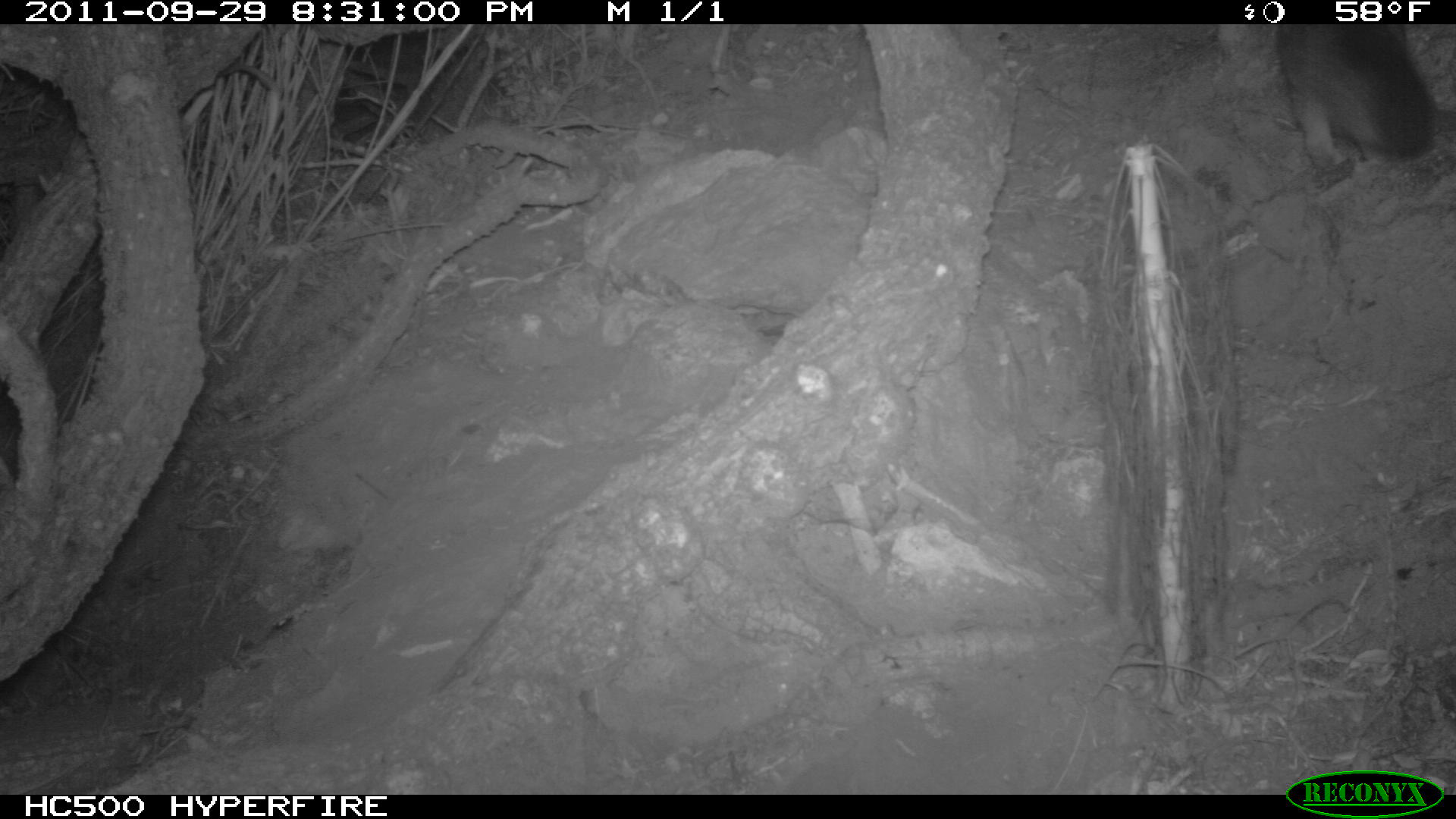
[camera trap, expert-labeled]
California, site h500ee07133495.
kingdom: Animalia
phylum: Chordata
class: Mammalia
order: Carnivora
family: Canidae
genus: Urocyon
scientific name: Urocyon littoralis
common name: island fox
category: fox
Fox (island fox) (Urocyon littoralis).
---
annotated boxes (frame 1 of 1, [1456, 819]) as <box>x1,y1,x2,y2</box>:
fox: <box>1273,24,1436,171</box>